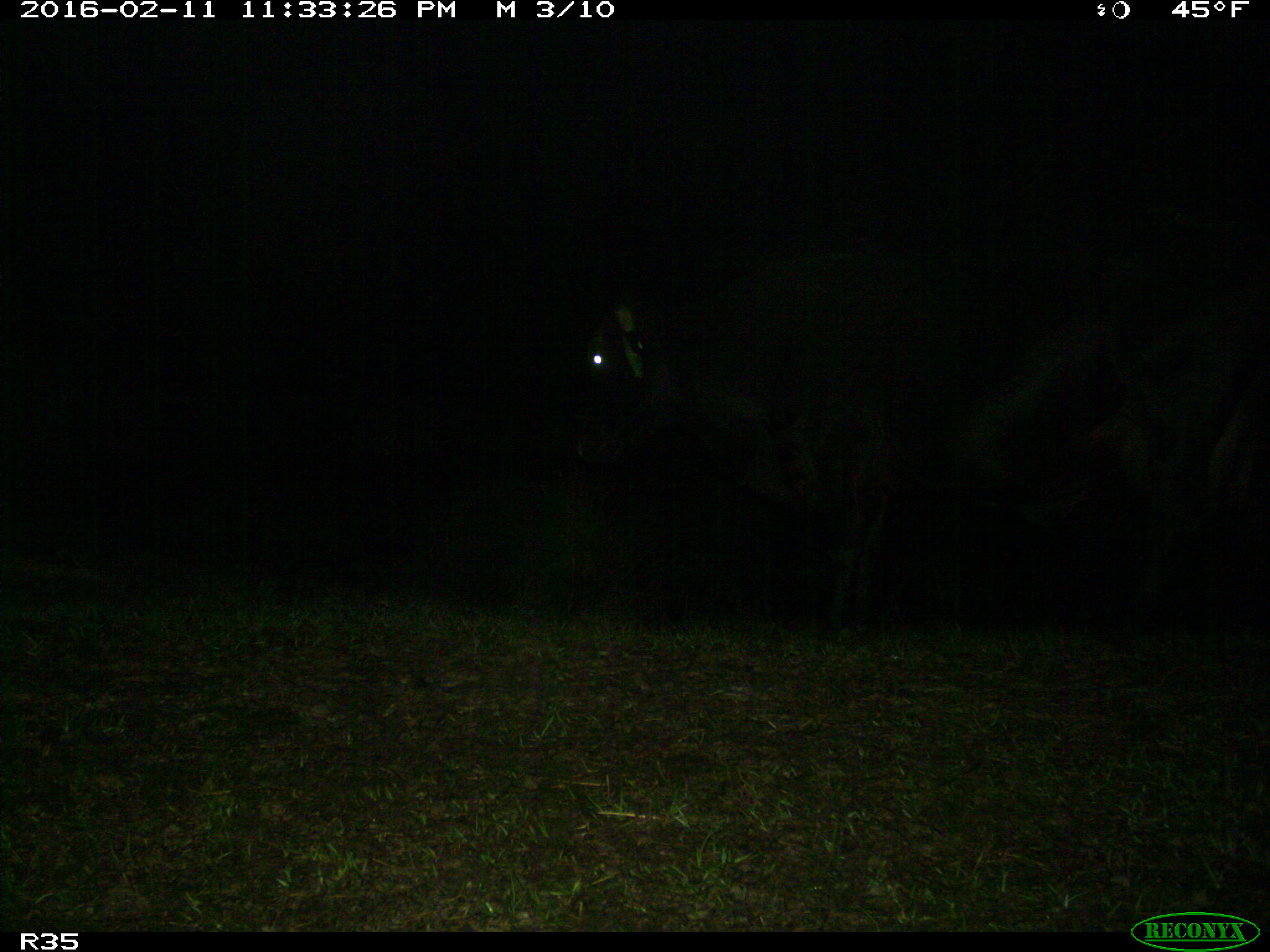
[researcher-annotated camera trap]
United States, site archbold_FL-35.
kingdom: Animalia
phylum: Chordata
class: Mammalia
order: Artiodactyla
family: Bovidae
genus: Bos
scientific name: Bos taurus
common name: domestic cow